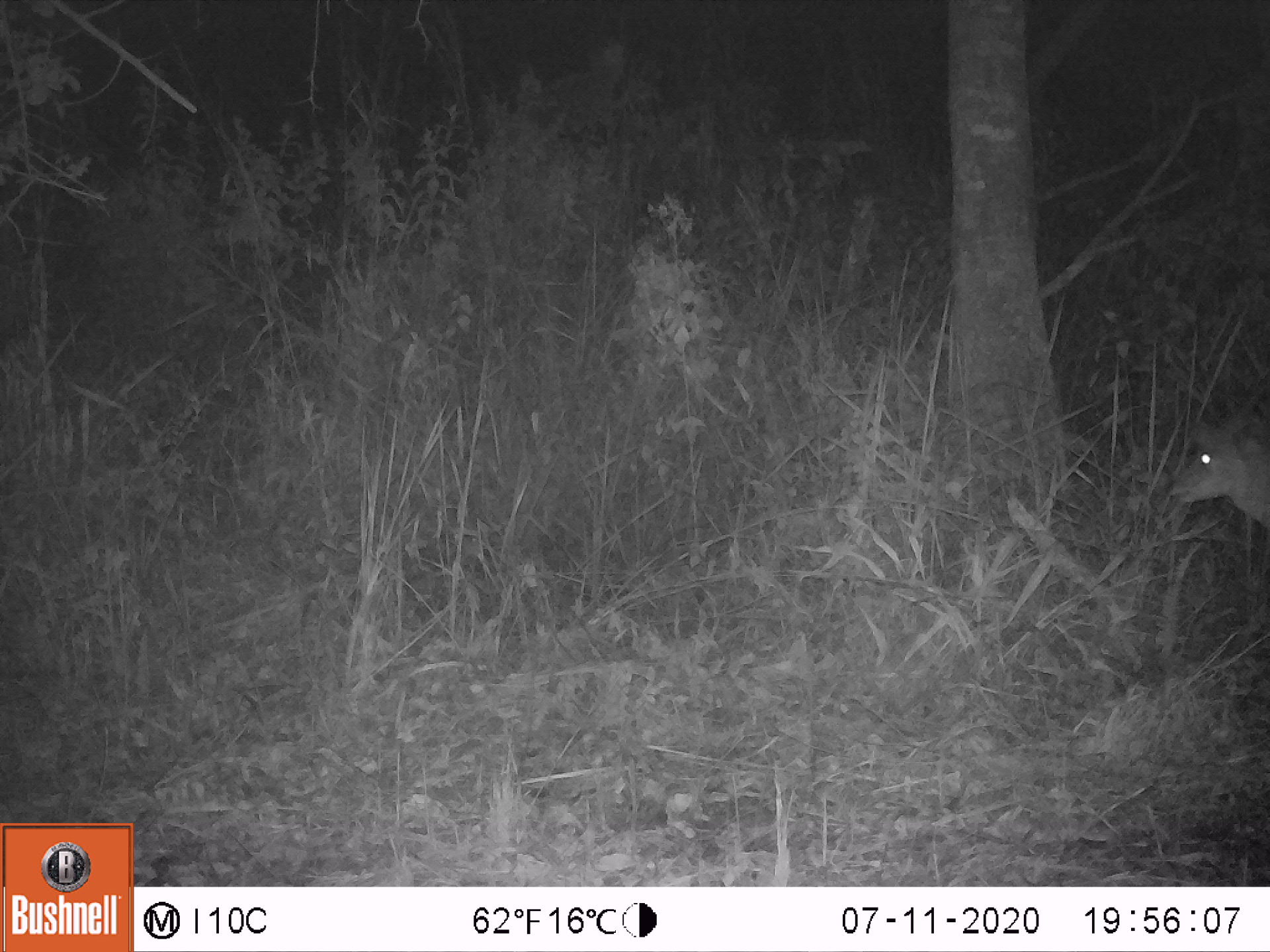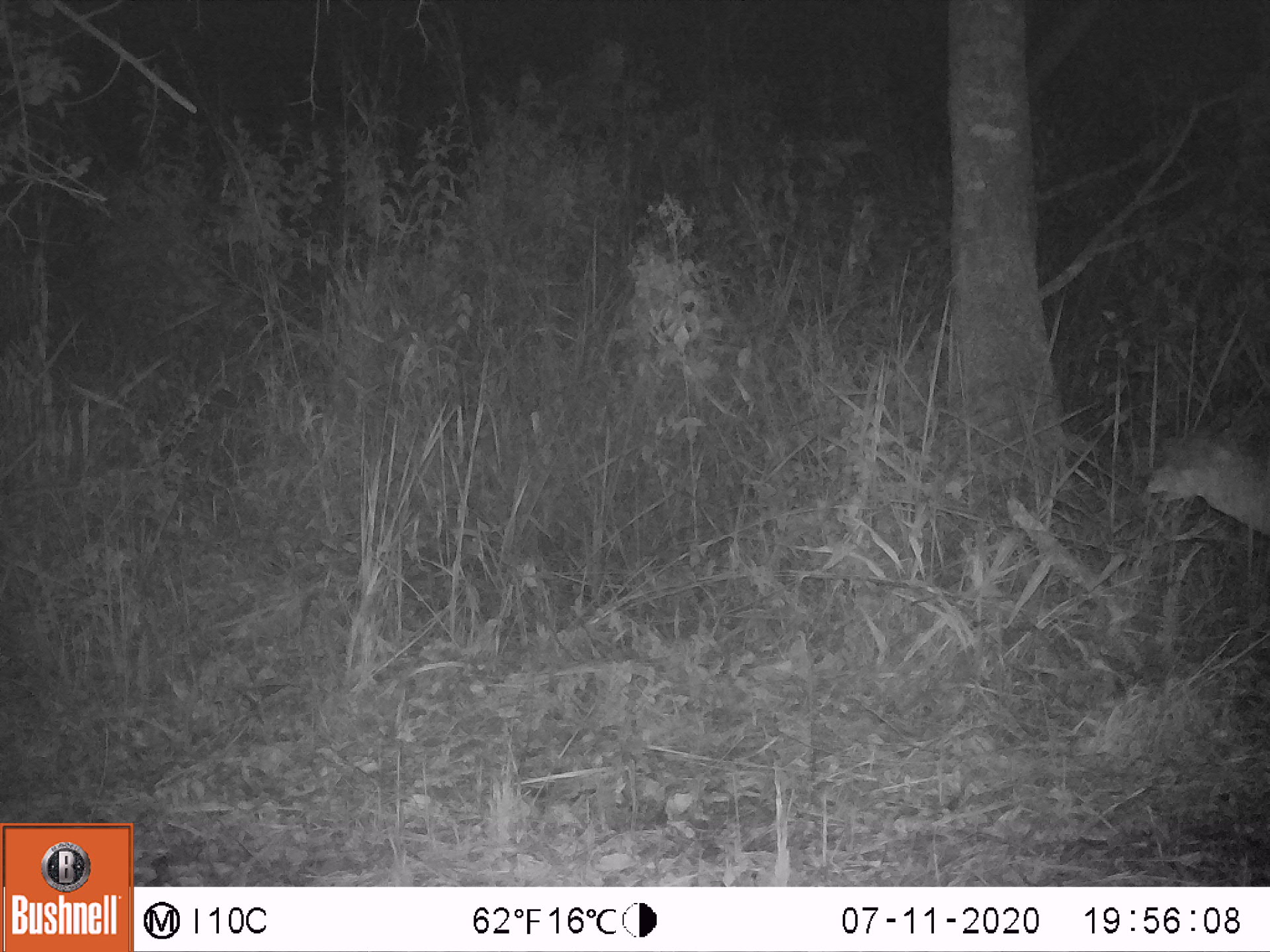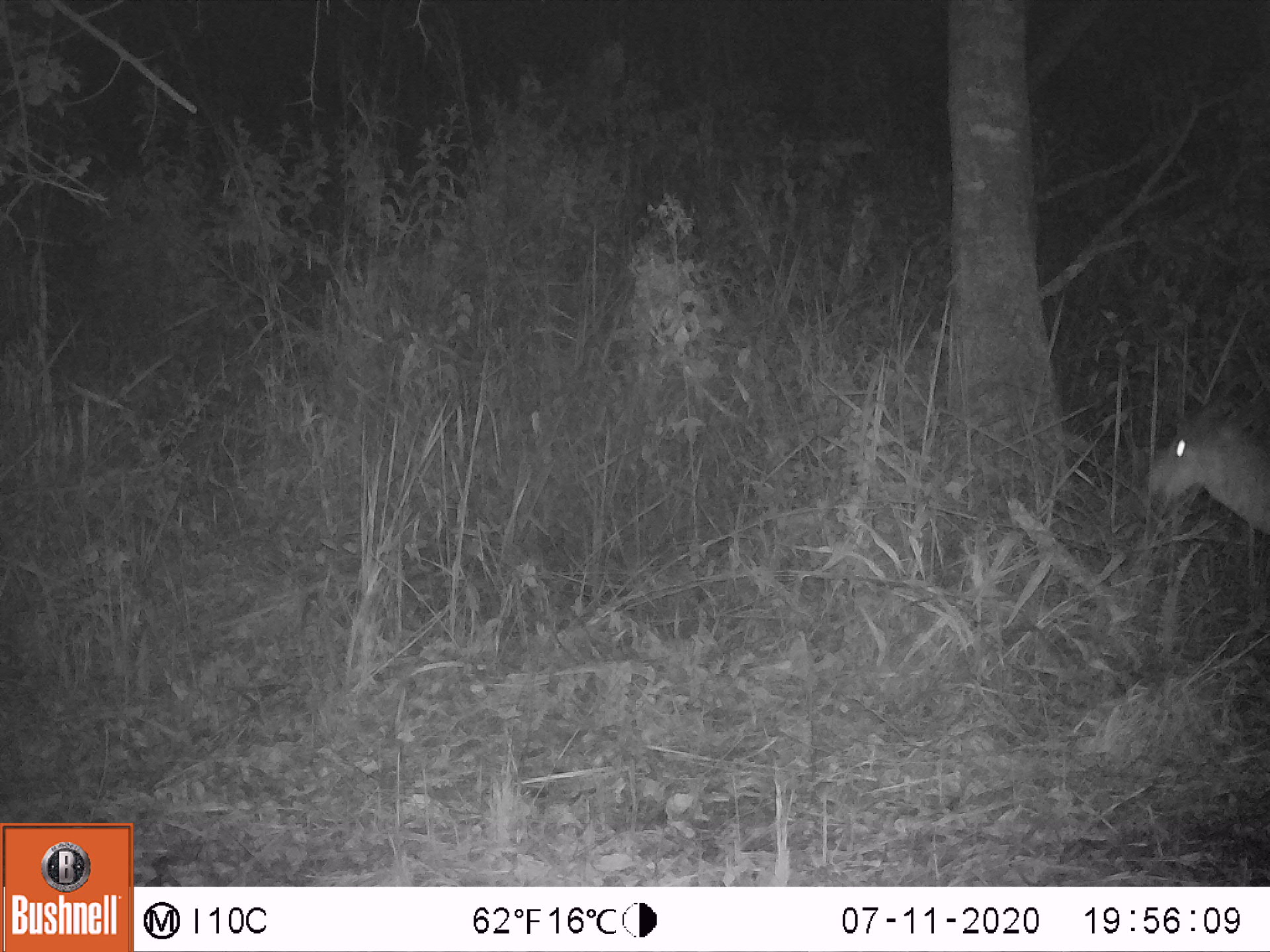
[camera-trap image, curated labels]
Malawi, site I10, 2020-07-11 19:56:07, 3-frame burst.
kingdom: Animalia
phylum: Chordata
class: Mammalia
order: Artiodactyla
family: Bovidae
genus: Tragelaphus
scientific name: Tragelaphus sylvaticus sylvaticus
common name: cape bushbuck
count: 1